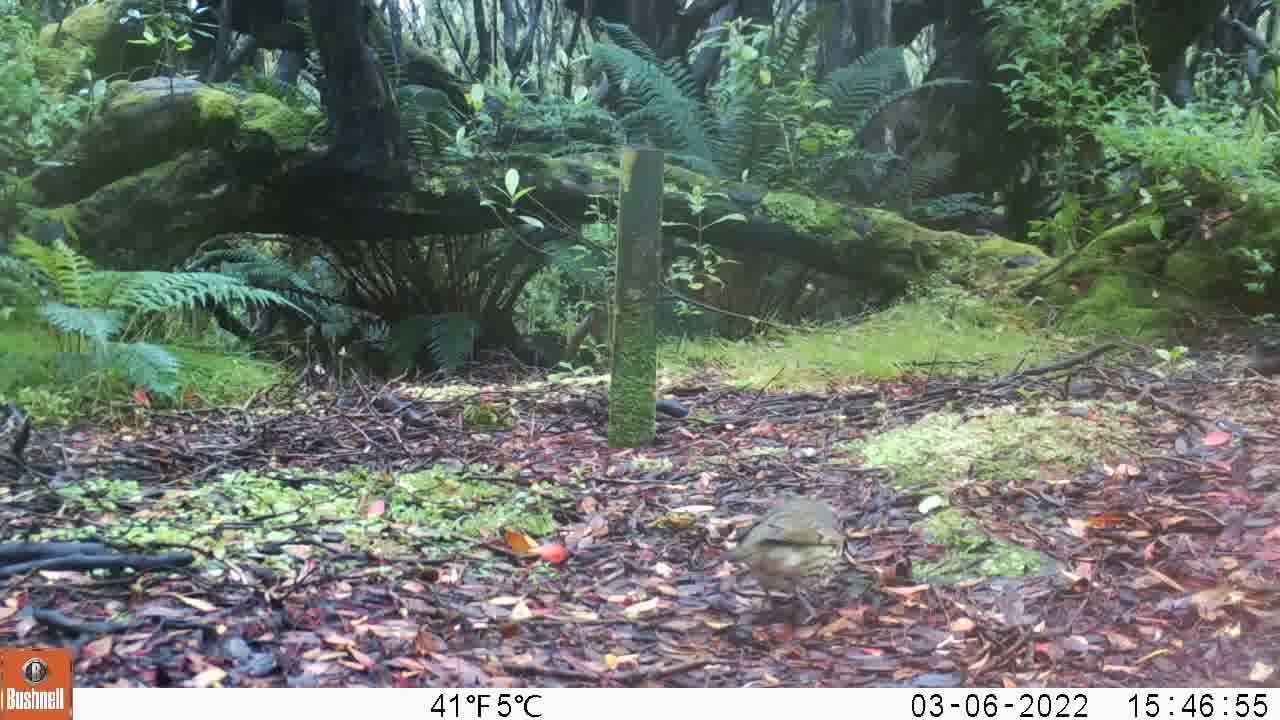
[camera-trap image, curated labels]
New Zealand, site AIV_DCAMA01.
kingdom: Animalia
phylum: Chordata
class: Aves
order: Passeriformes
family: Turdidae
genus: Turdus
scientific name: Turdus philomelos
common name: song thrush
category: thrush